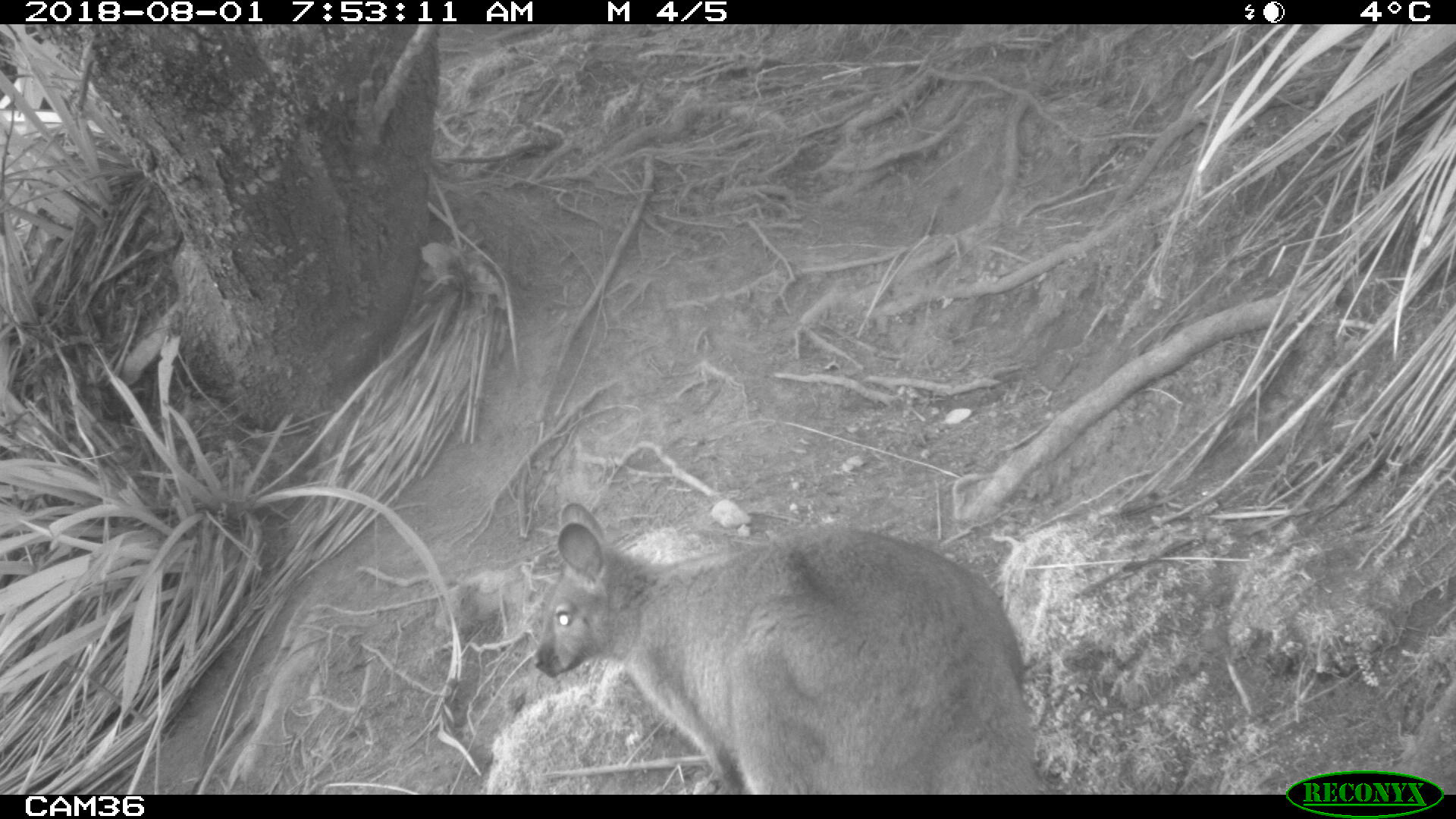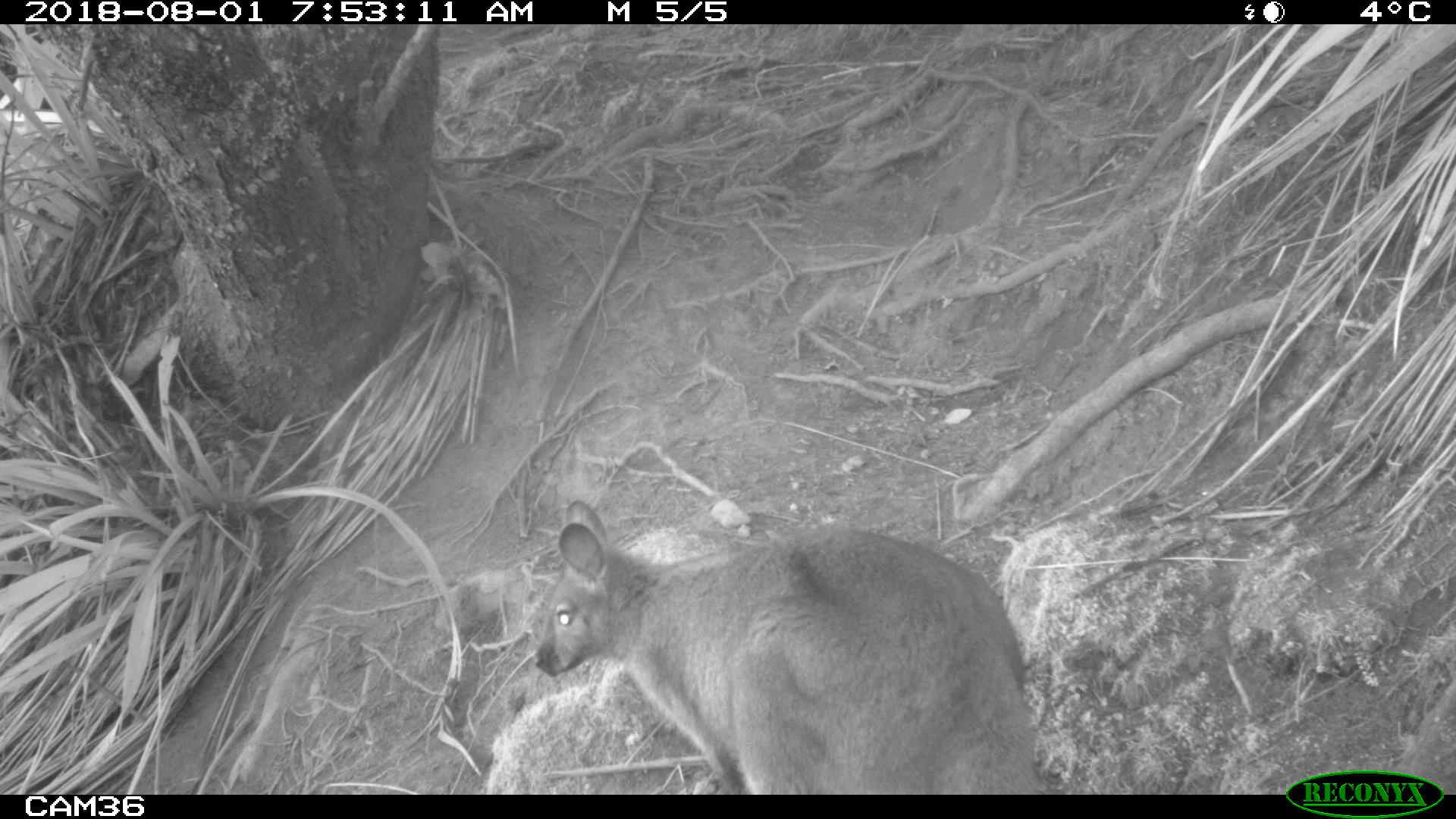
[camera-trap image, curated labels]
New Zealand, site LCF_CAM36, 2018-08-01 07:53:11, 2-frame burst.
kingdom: Animalia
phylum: Chordata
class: Mammalia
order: Diprotodontia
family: Macropodidae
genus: Notamacropus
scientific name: Notamacropus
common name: wallaby